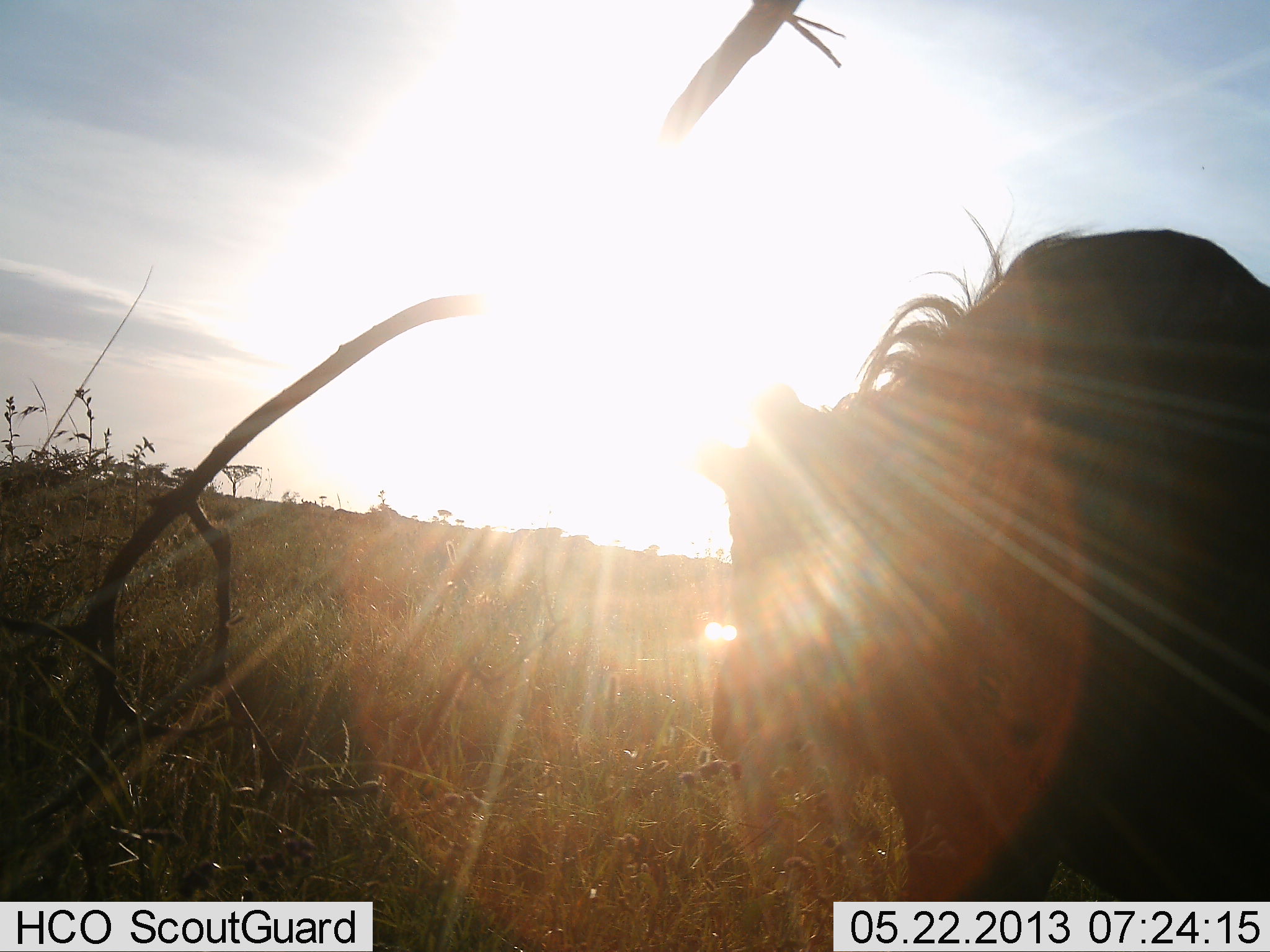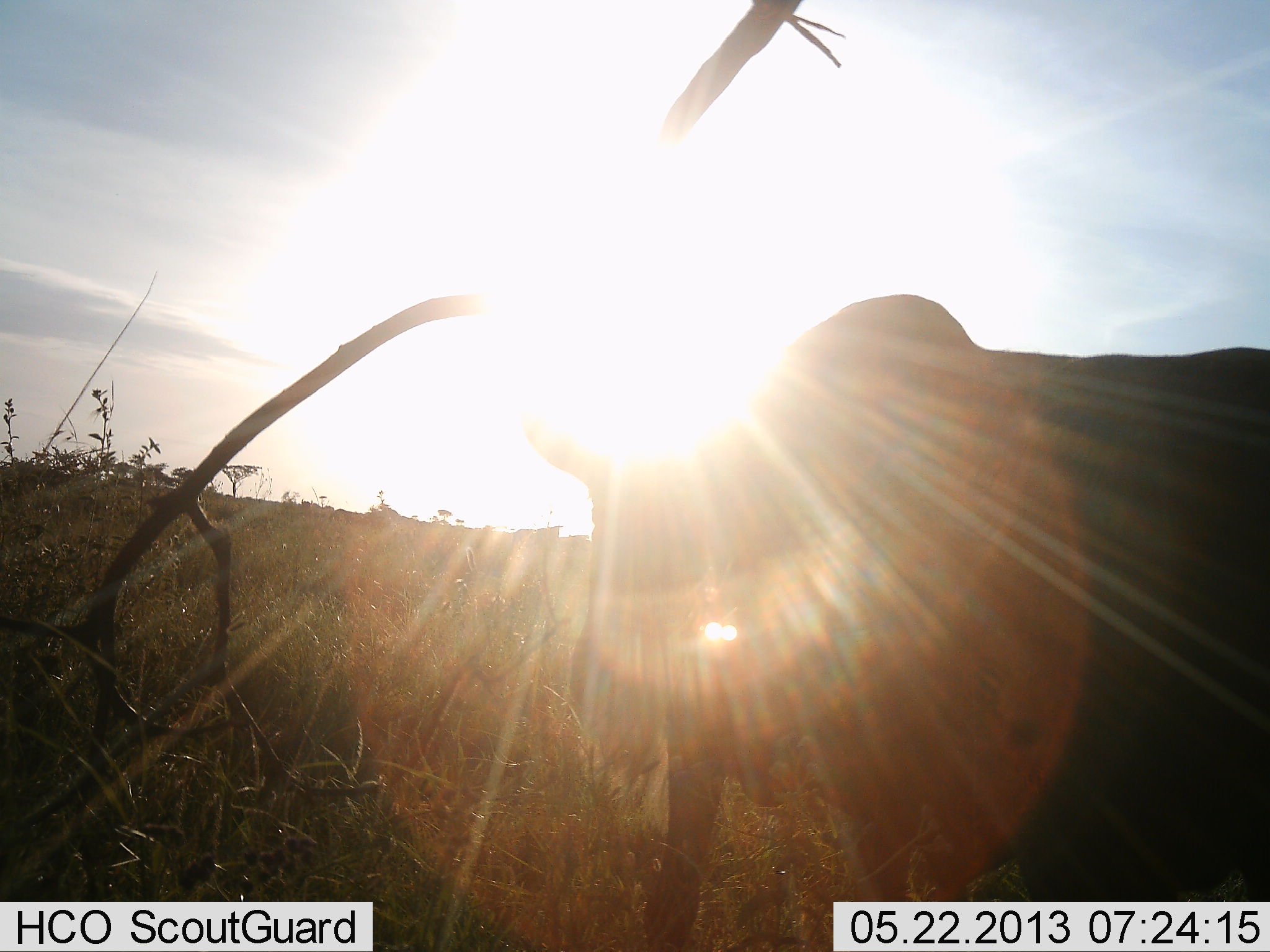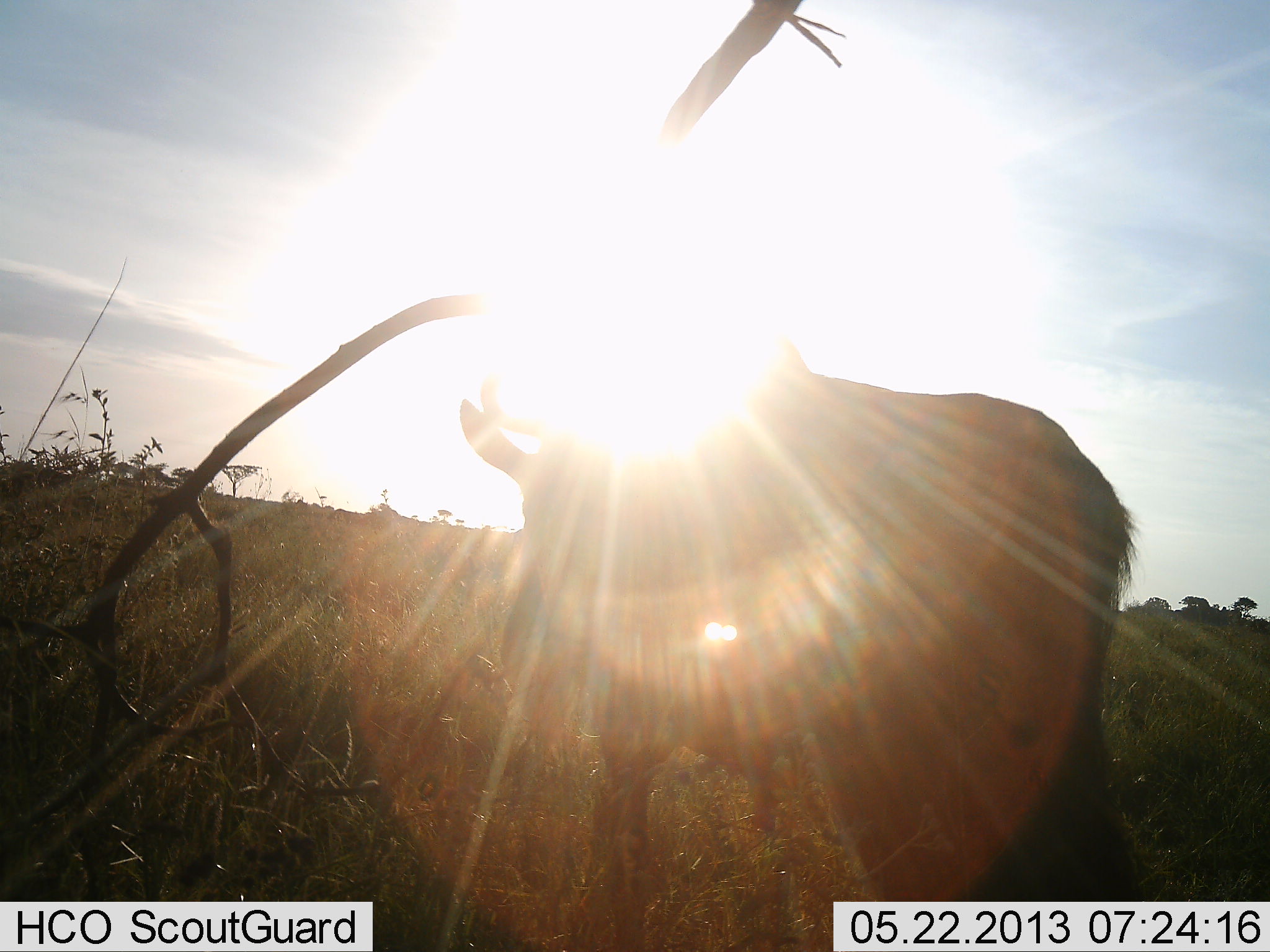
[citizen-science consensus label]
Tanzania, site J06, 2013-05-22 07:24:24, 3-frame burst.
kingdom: Animalia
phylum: Chordata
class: Mammalia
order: Artiodactyla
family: Bovidae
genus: Connochaetes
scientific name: Connochaetes taurinus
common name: blue wildebeest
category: wildebeest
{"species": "wildebeest (blue wildebeest) (Connochaetes taurinus)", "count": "1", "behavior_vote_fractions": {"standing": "10%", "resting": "0%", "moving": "95%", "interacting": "0%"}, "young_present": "0%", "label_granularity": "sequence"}